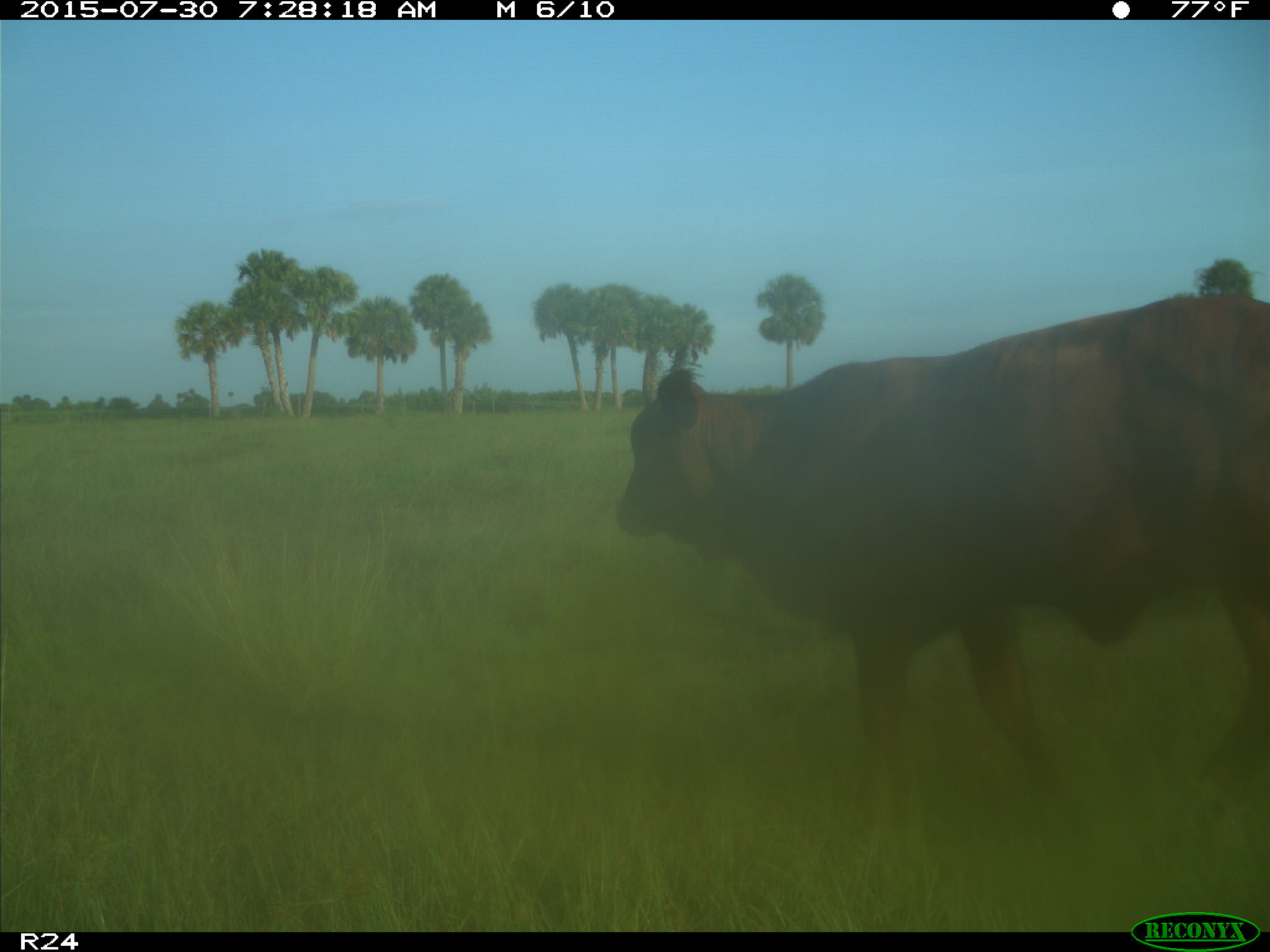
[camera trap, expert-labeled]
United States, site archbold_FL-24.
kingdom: Animalia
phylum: Chordata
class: Mammalia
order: Artiodactyla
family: Bovidae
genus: Bos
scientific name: Bos taurus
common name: domestic cow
Bos taurus (domestic cow).